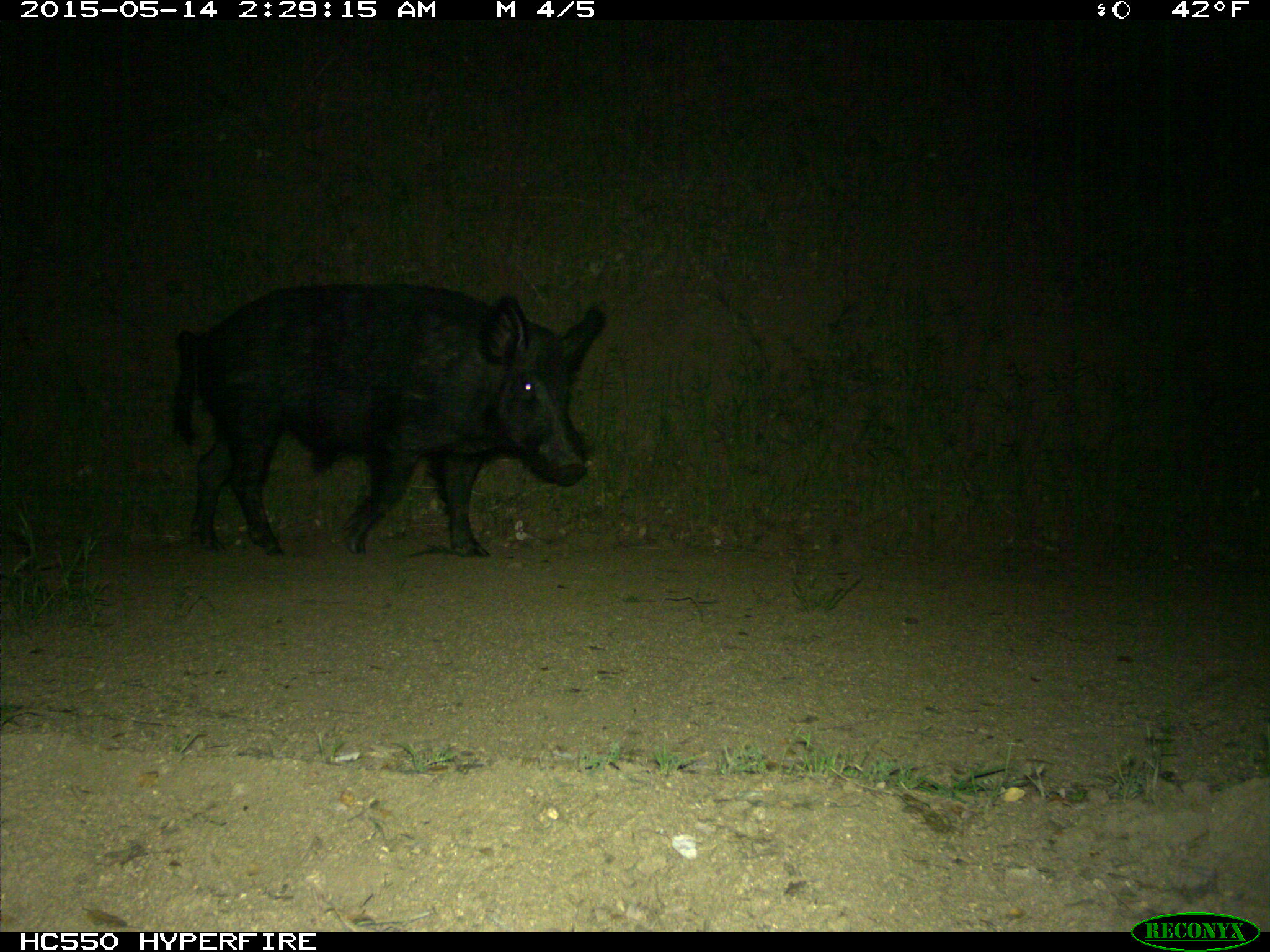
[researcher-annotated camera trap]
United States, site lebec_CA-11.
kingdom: Animalia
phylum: Chordata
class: Mammalia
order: Artiodactyla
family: Suidae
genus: Sus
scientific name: Sus scrofa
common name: wild boar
Sus scrofa (wild boar).